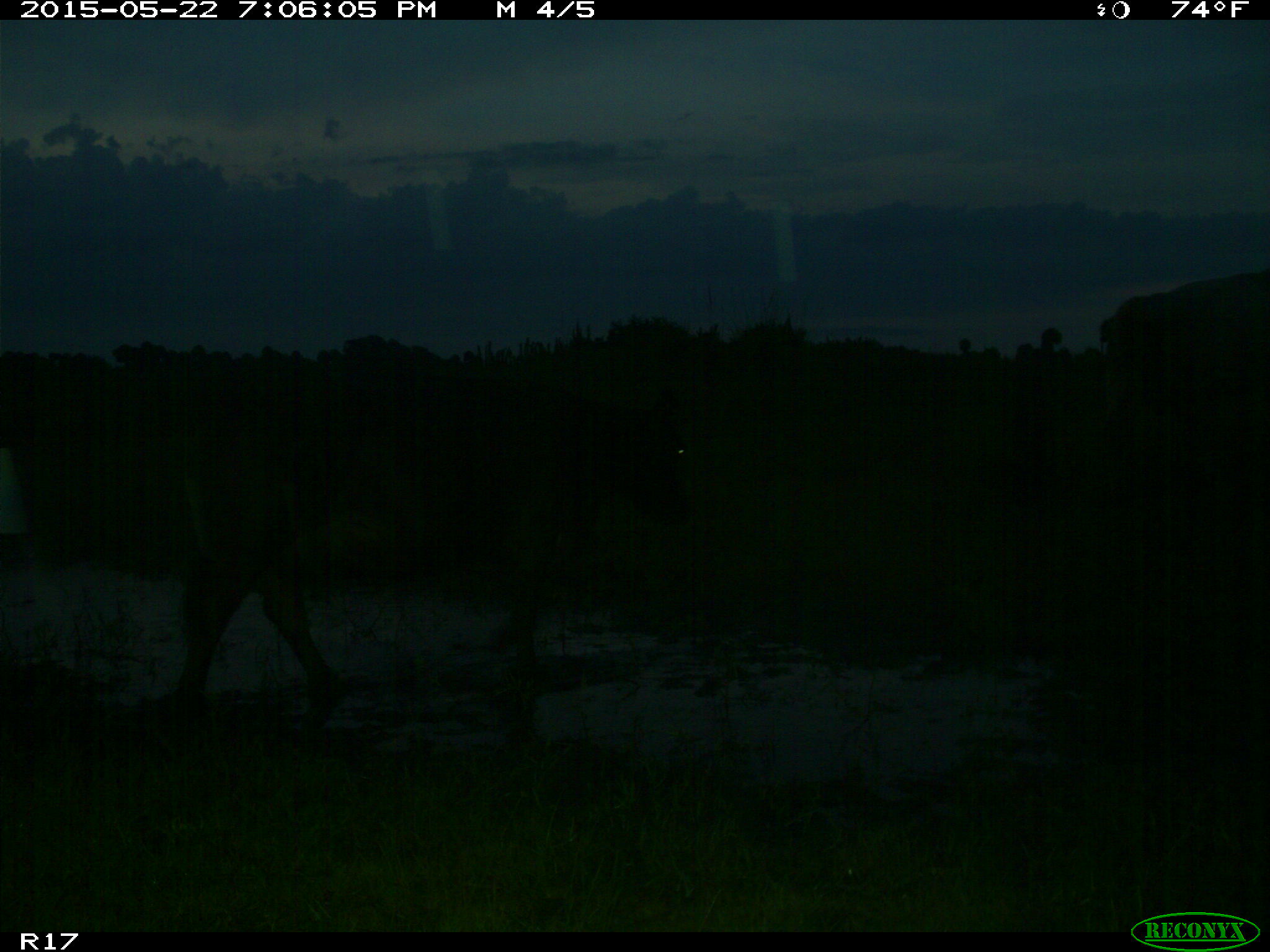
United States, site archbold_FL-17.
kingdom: Animalia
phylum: Chordata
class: Mammalia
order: Artiodactyla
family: Bovidae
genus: Bos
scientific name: Bos taurus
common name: domestic cow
Bos taurus (domestic cow).